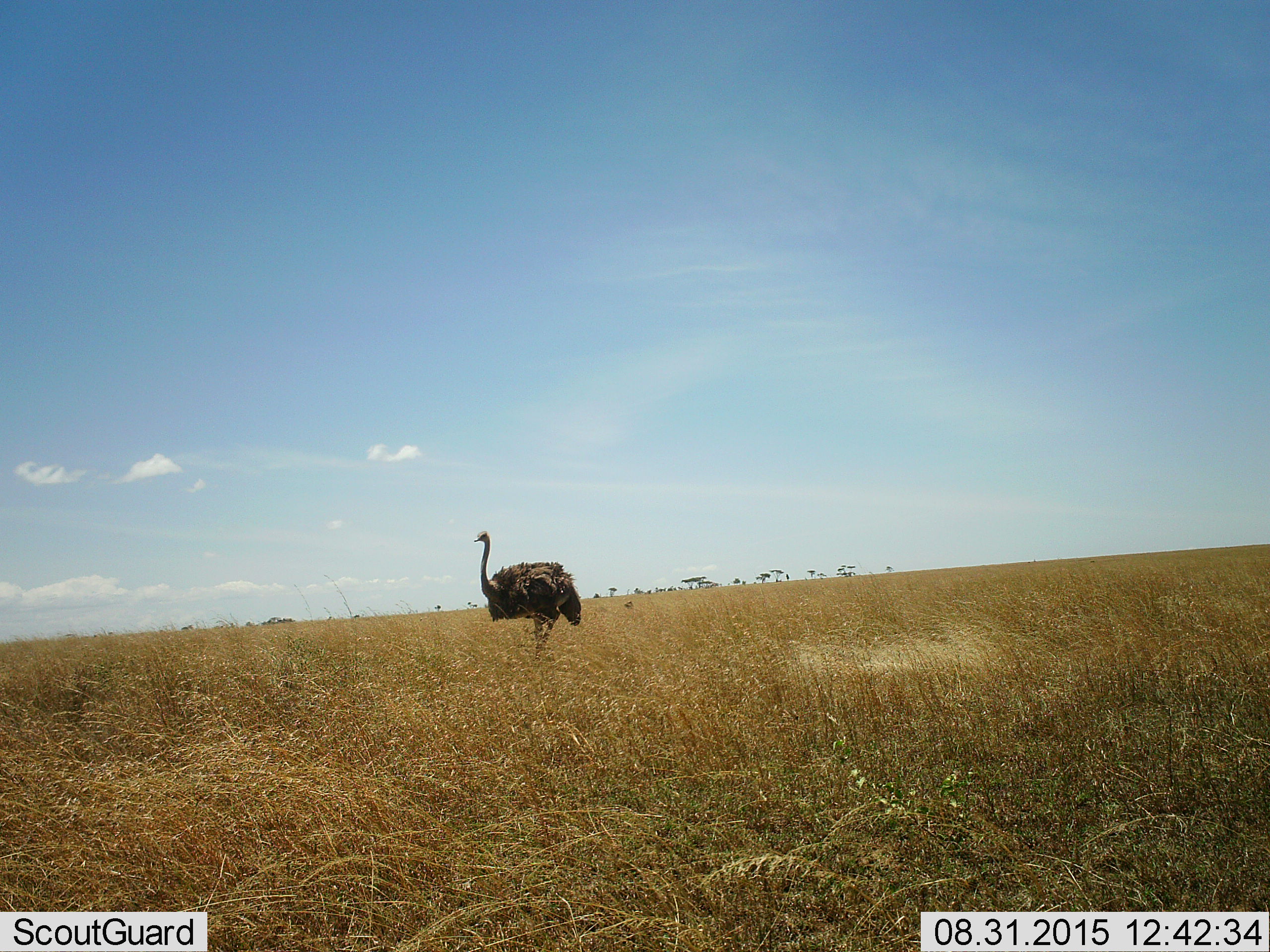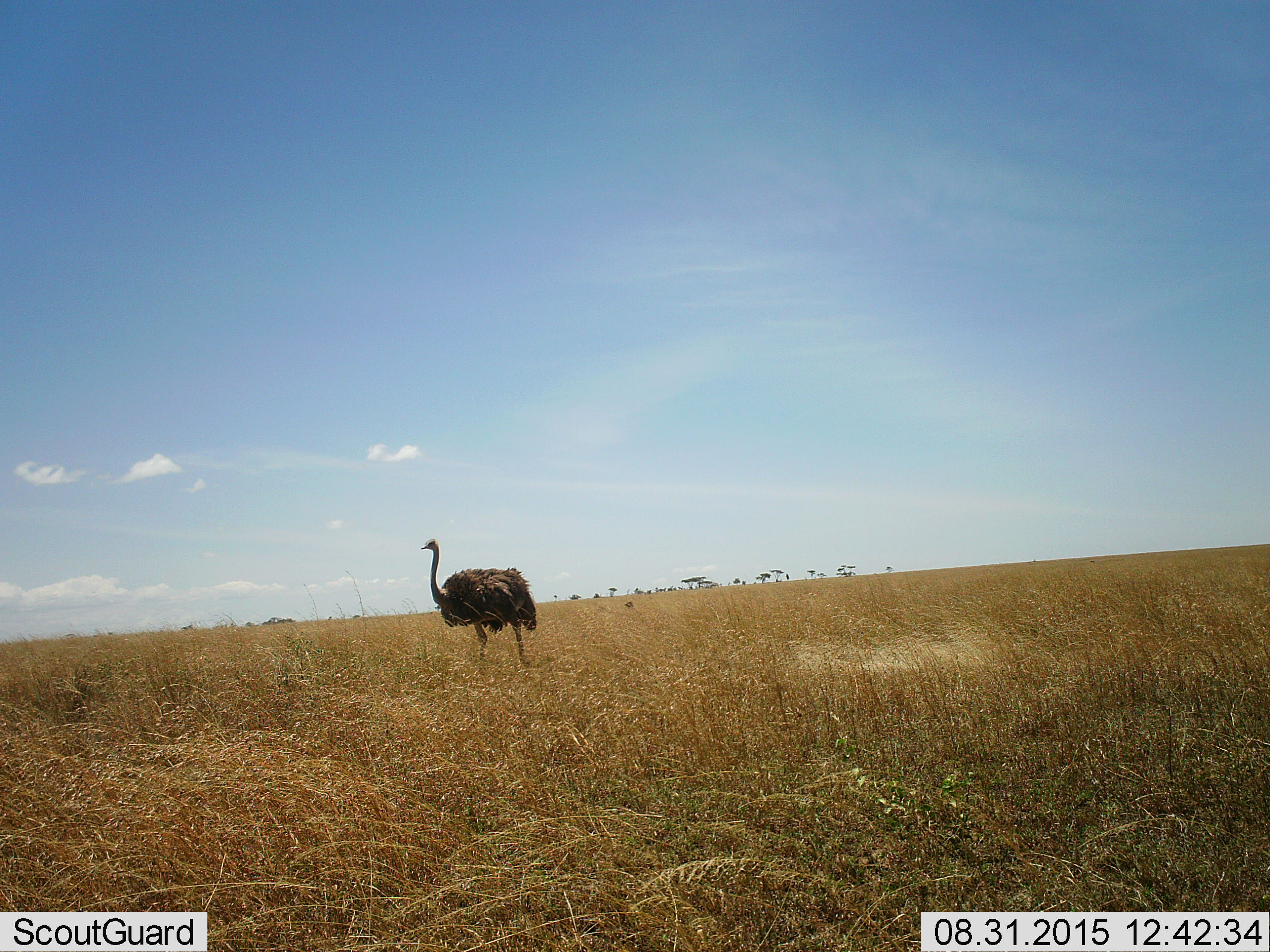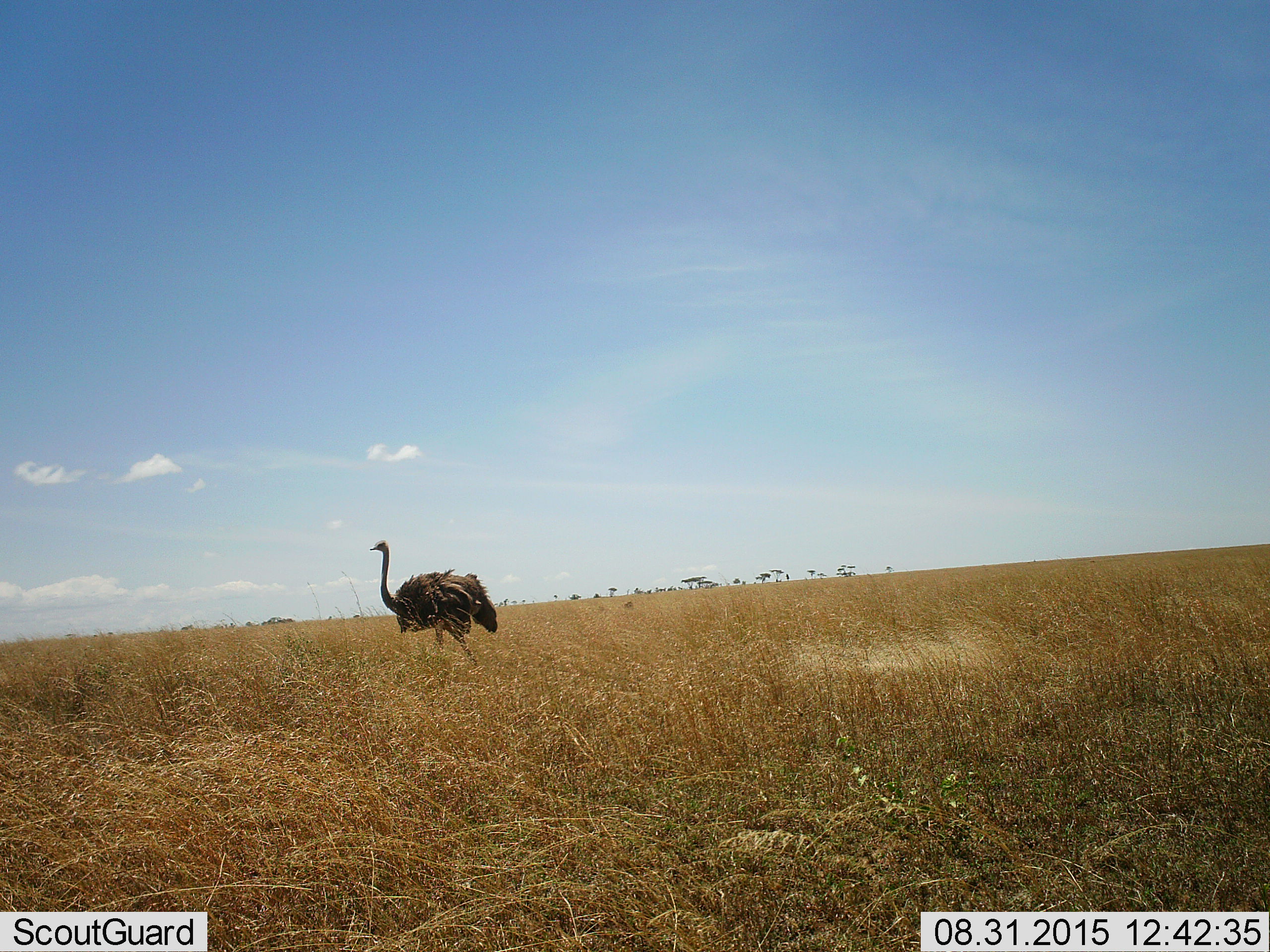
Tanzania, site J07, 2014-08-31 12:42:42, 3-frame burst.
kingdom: Animalia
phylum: Chordata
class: Aves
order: Struthioniformes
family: Struthionidae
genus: Struthio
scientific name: Struthio camelus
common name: ostrich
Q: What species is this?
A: Ostrich (Struthio camelus).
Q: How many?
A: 1.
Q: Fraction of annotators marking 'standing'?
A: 20%.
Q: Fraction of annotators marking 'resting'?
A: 0%.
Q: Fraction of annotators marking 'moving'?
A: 90%.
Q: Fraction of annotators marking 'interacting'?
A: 0%.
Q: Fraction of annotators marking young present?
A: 0%.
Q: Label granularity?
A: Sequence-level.